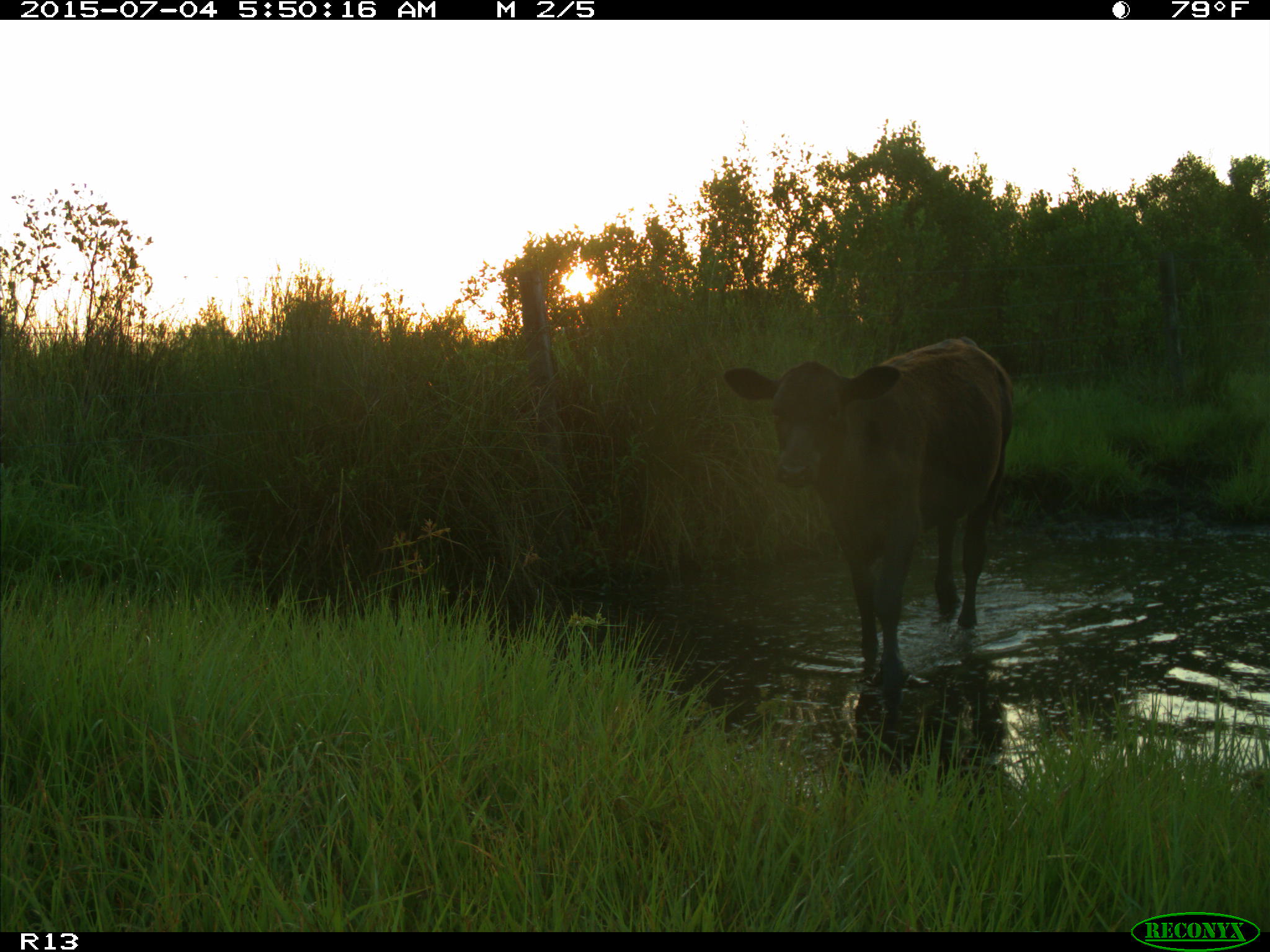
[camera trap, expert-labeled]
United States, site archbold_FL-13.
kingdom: Animalia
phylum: Chordata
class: Mammalia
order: Artiodactyla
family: Bovidae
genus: Bos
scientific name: Bos taurus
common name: domestic cow